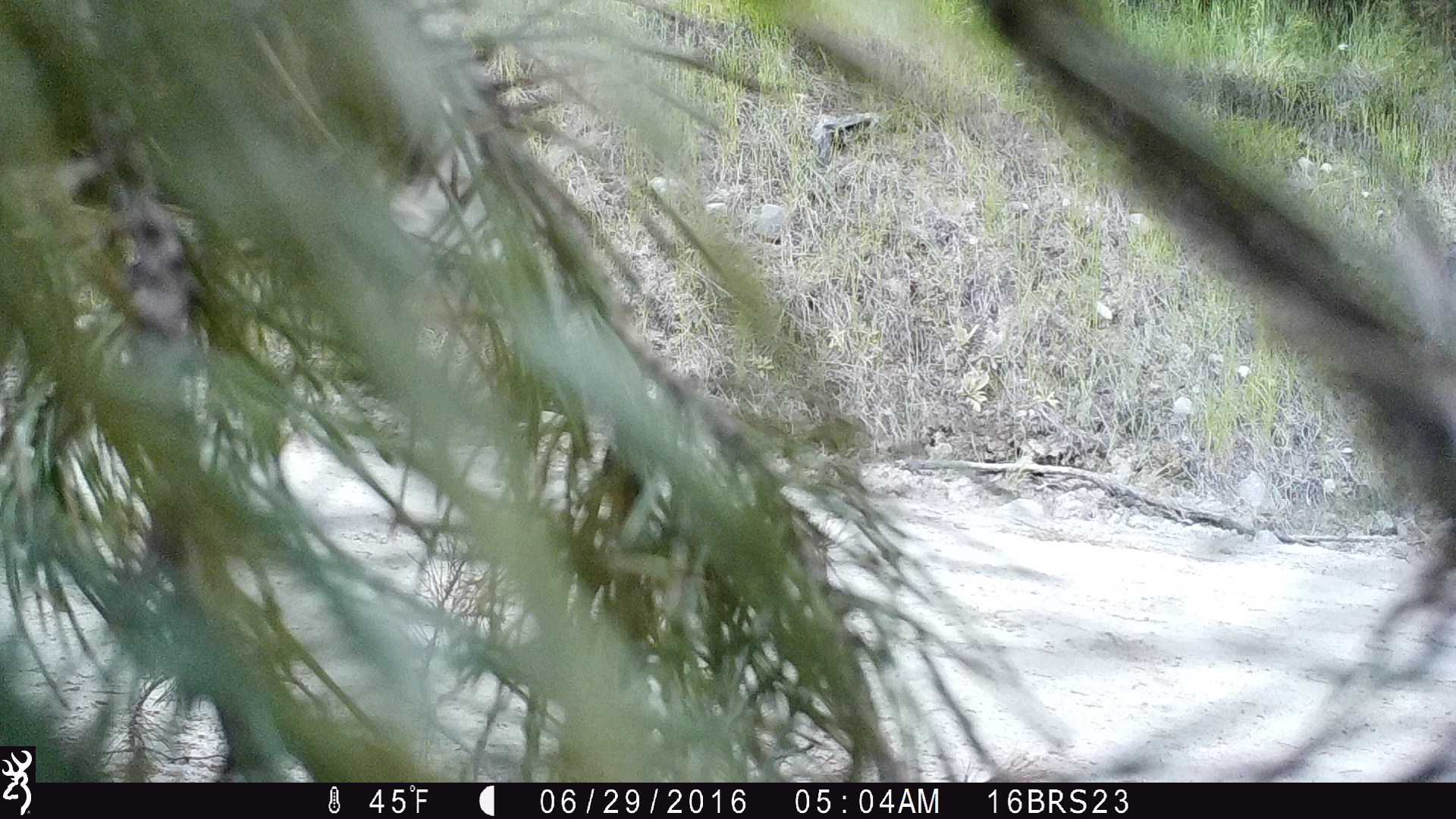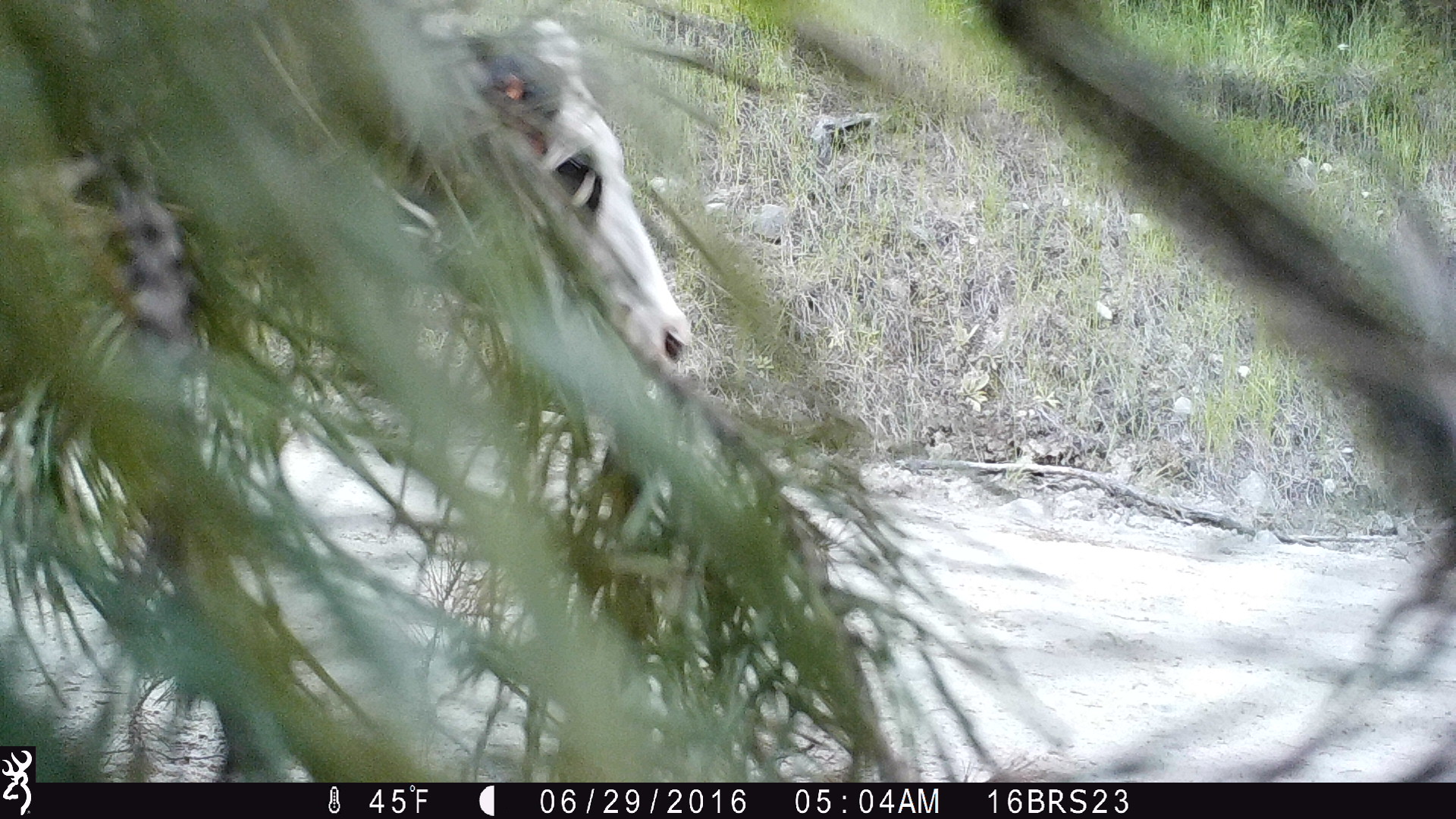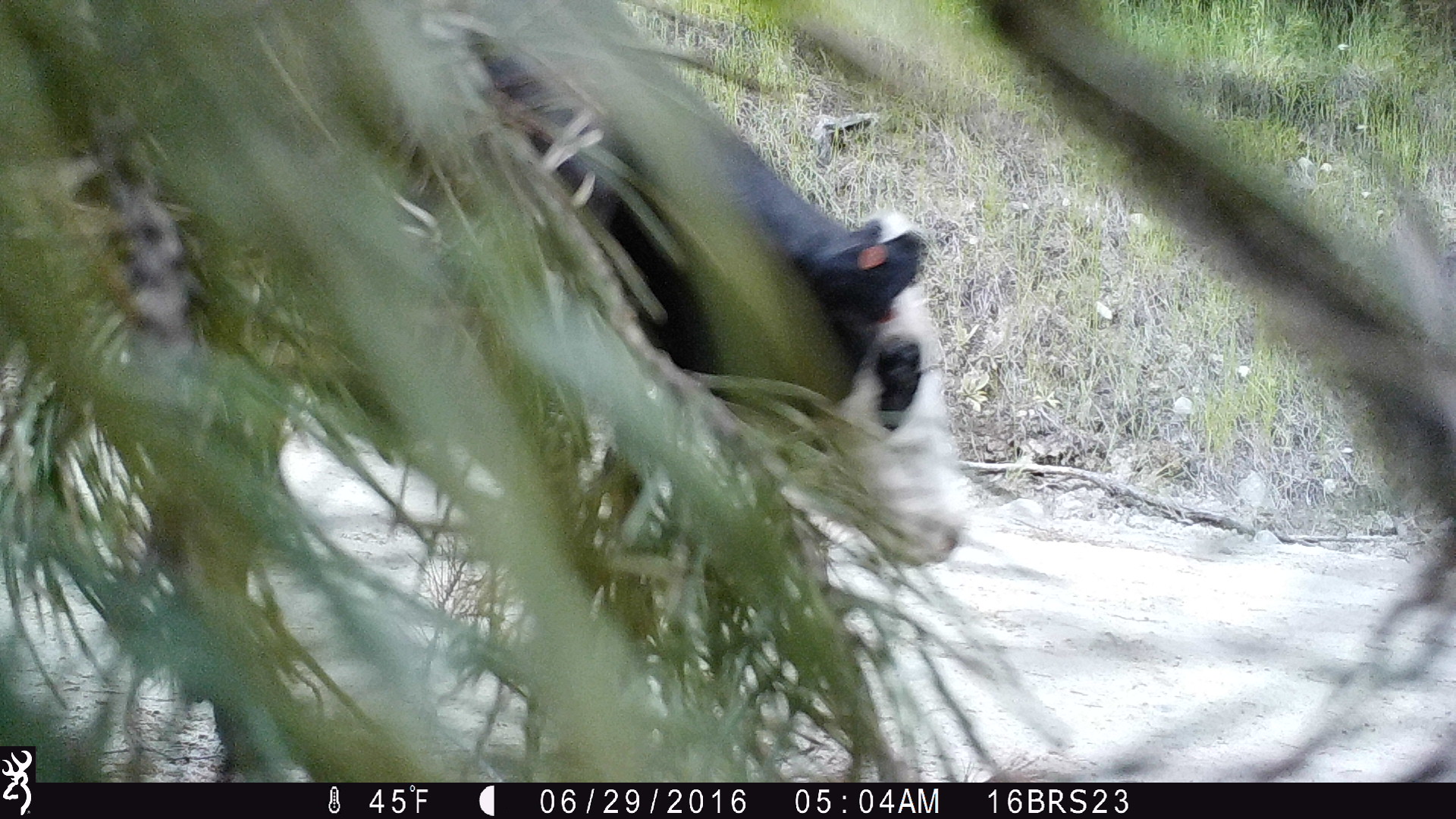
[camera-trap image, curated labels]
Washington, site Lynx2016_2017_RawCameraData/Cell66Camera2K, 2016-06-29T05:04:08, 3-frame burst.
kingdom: Animalia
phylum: Chordata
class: Mammalia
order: Artiodactyla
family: Bovidae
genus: Bos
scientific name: Bos taurus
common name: domestic cattle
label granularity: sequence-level